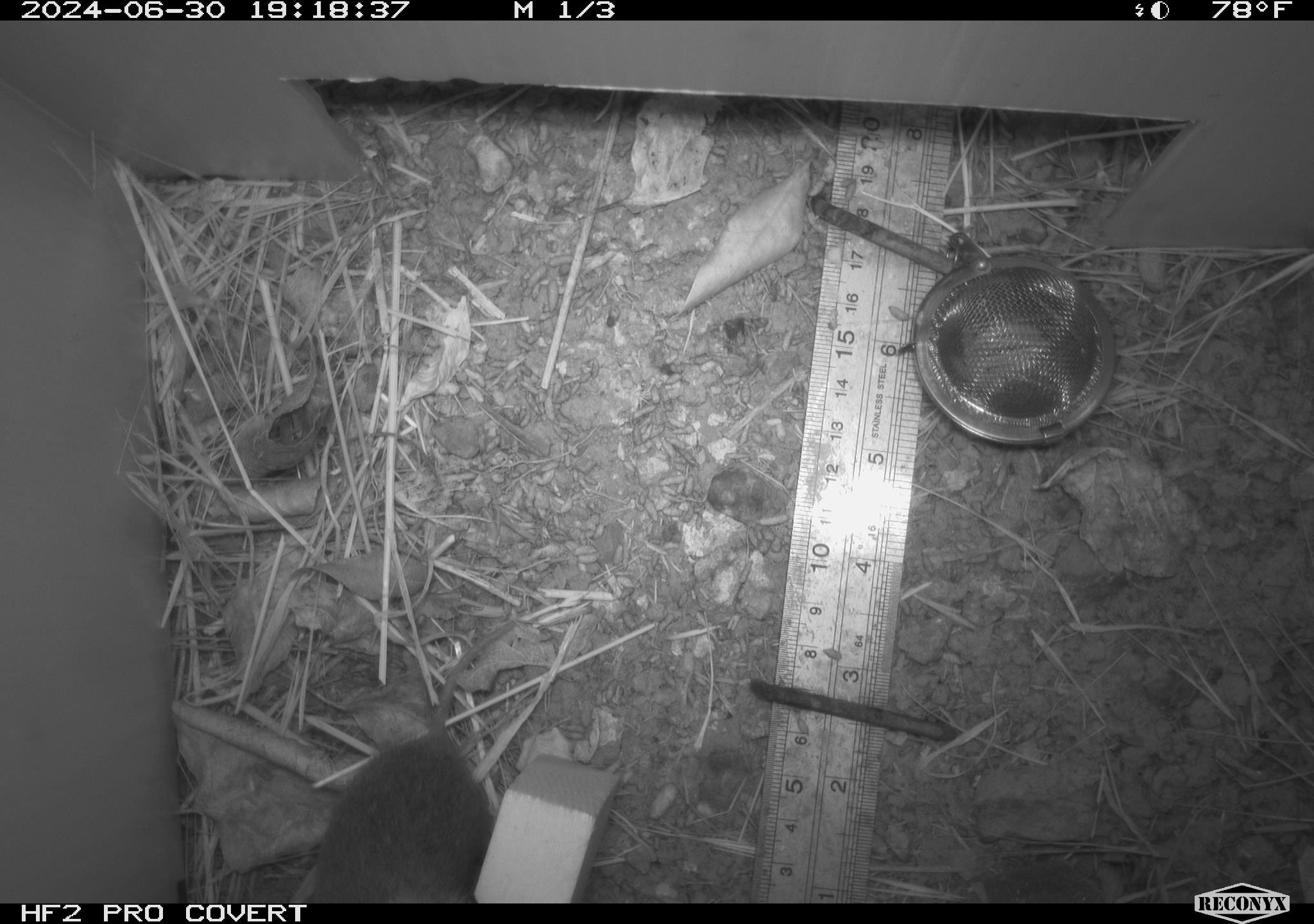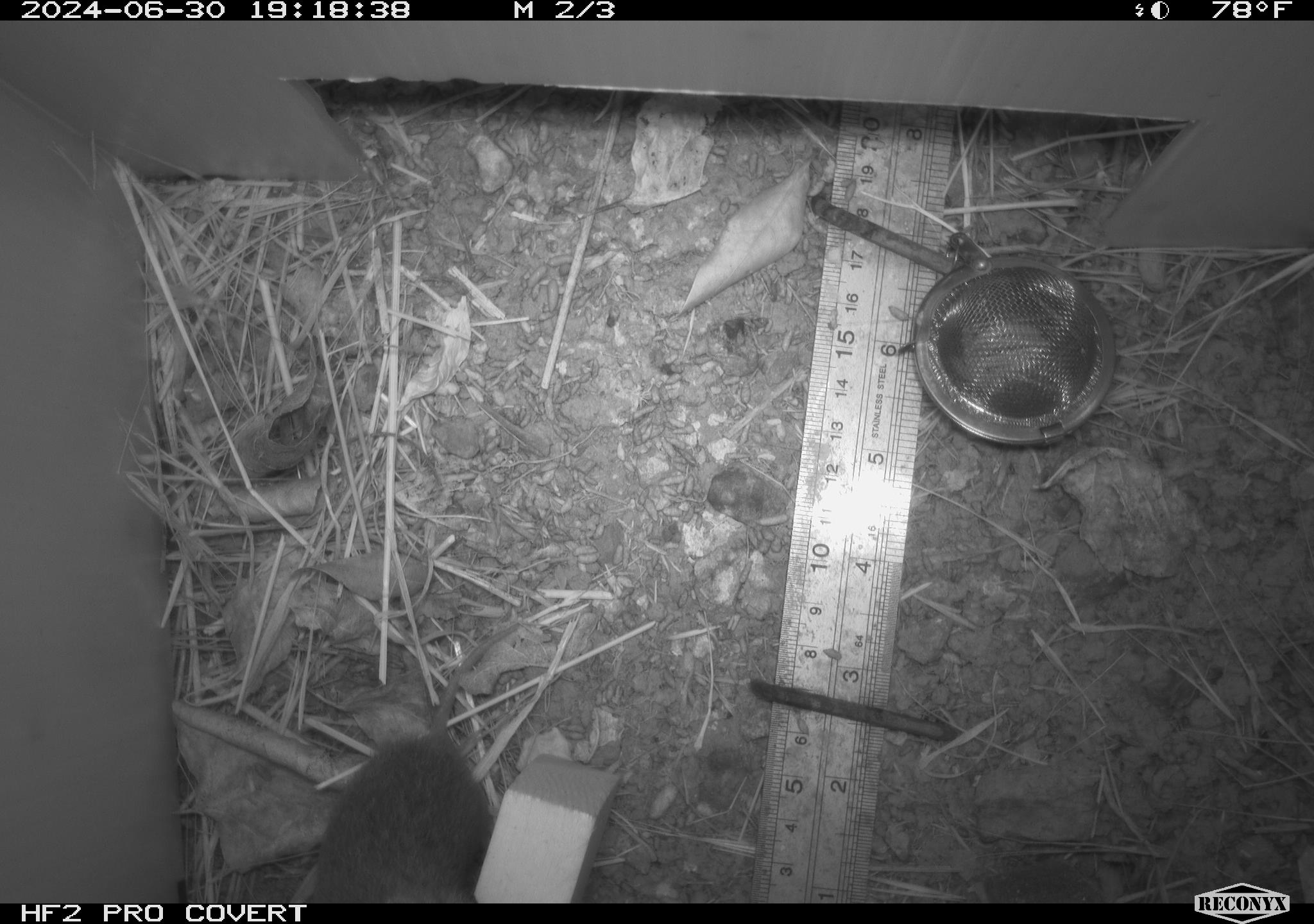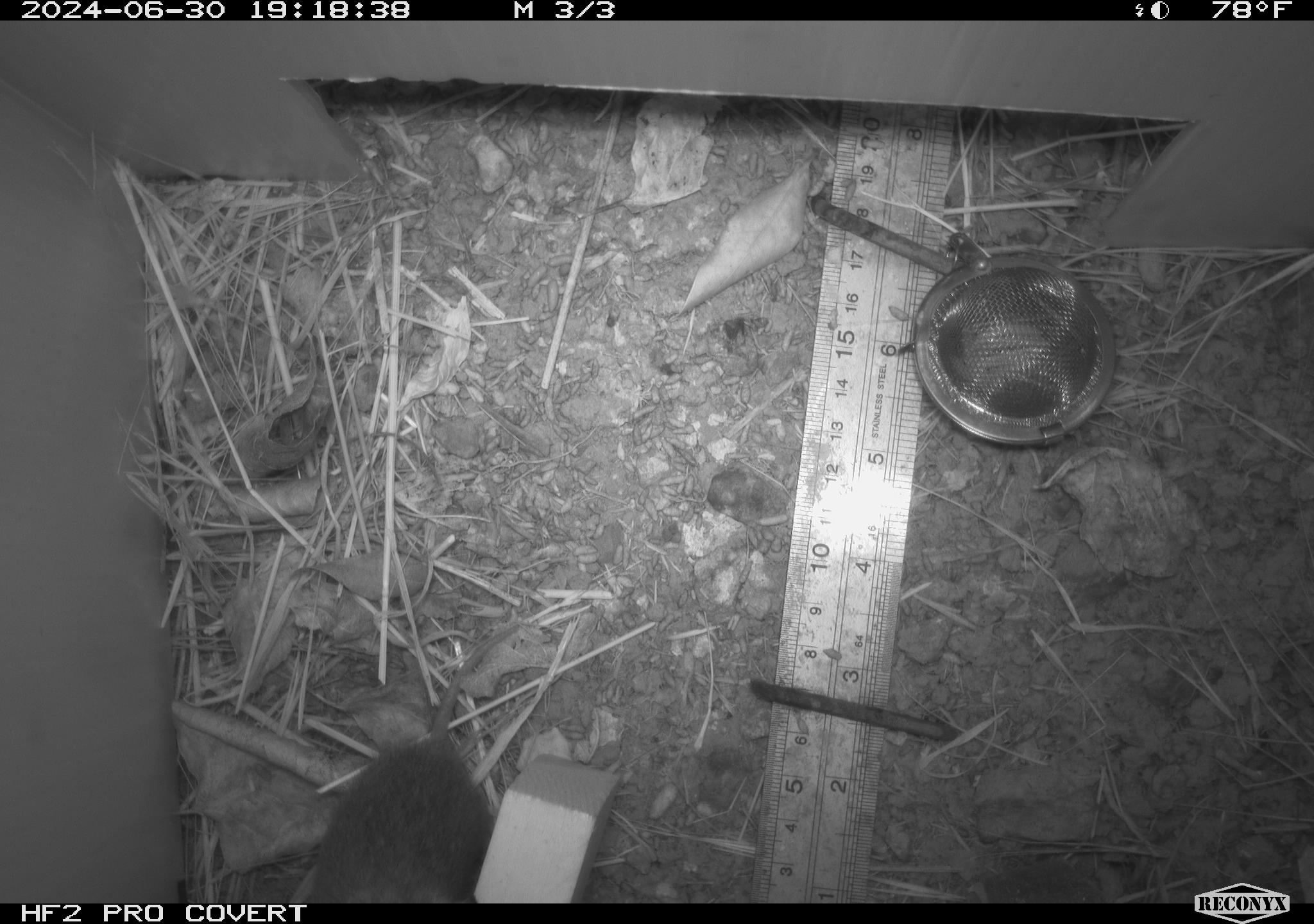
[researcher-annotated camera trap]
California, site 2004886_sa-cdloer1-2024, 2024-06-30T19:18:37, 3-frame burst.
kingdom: Animalia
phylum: Chordata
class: Mammalia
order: Rodentia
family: Cricetidae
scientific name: Arvicolinae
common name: voles, lemmings, and muskrats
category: arvicolinae subfamily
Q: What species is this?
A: Arvicolinae subfamily (voles, lemmings, and muskrats) (Arvicolinae).